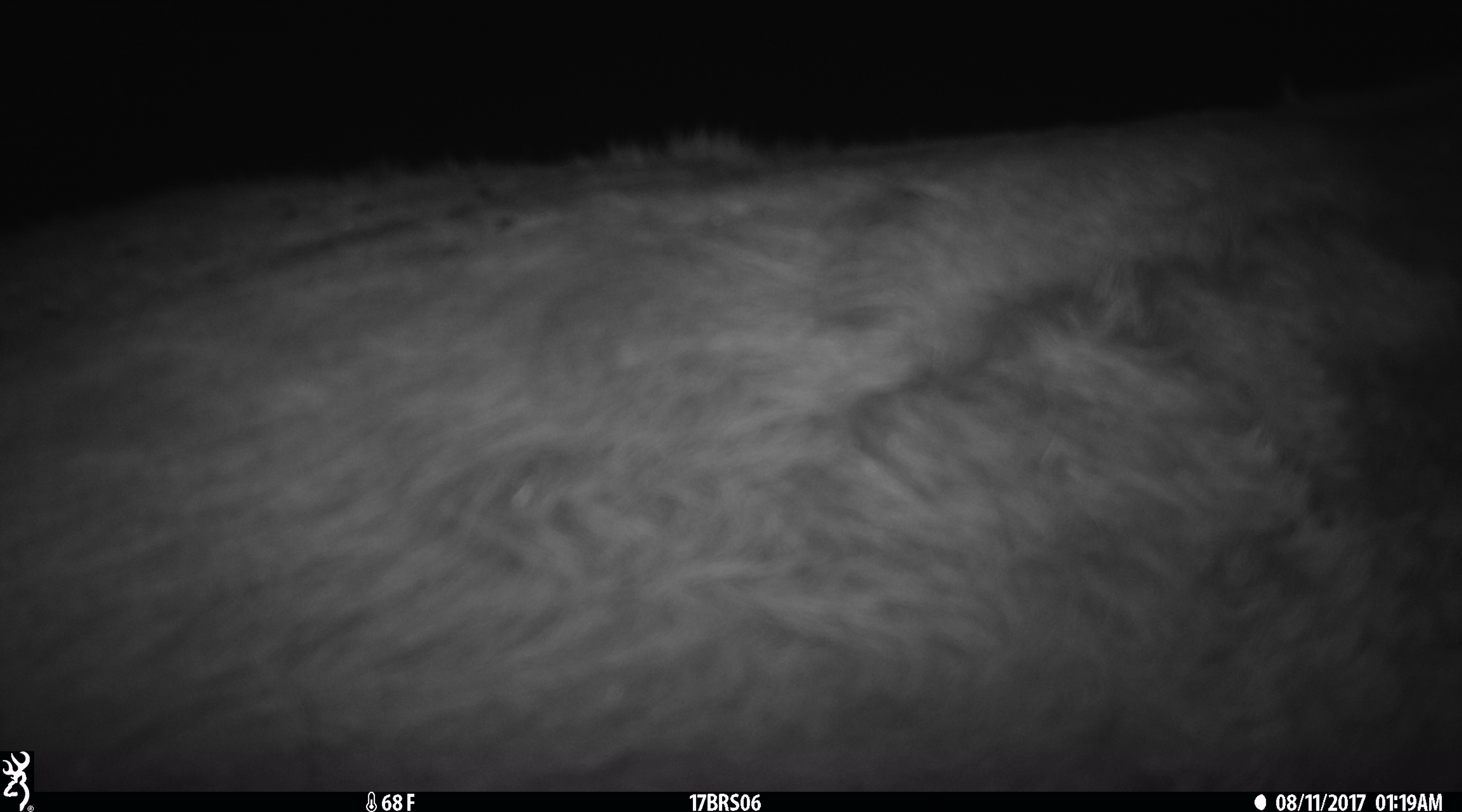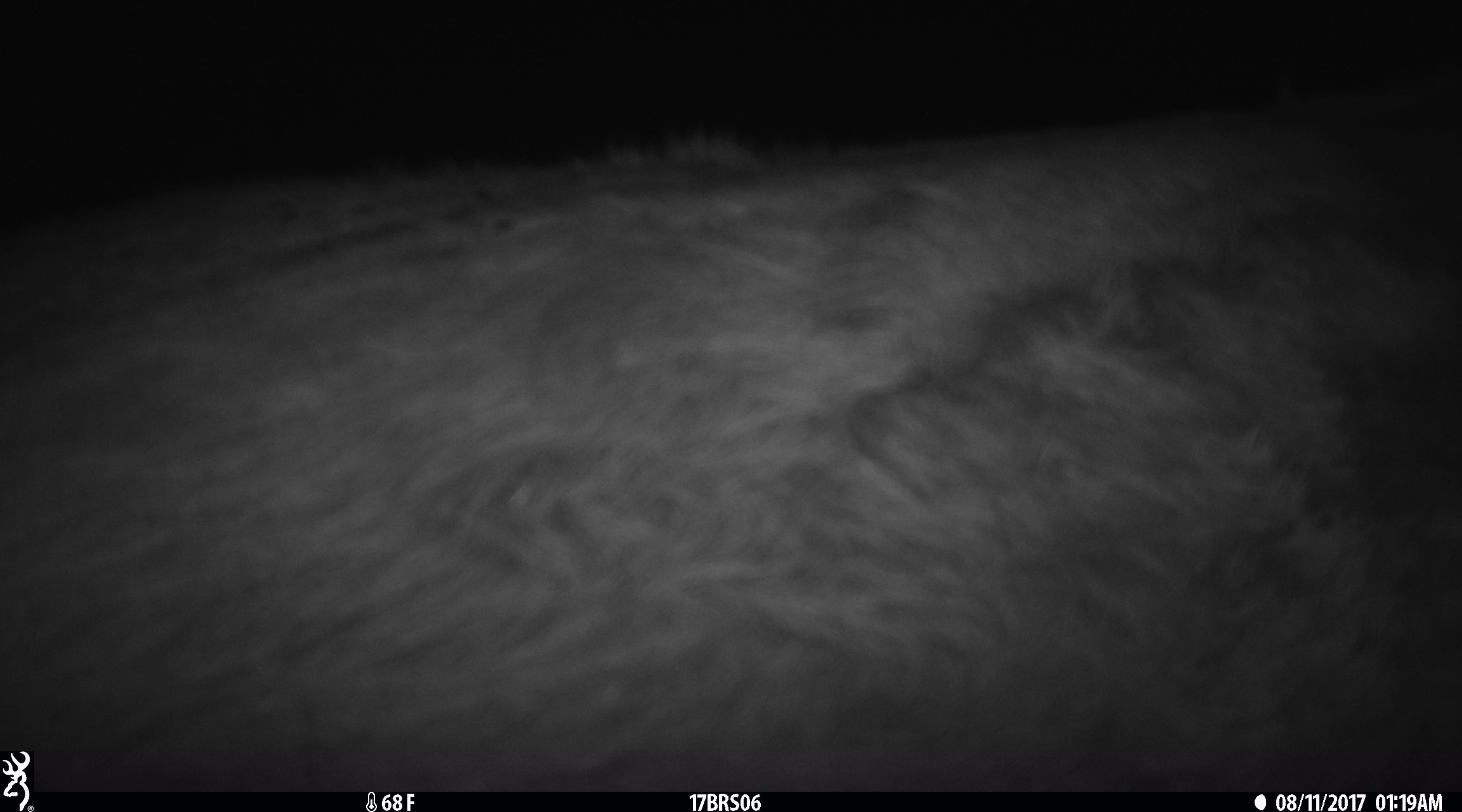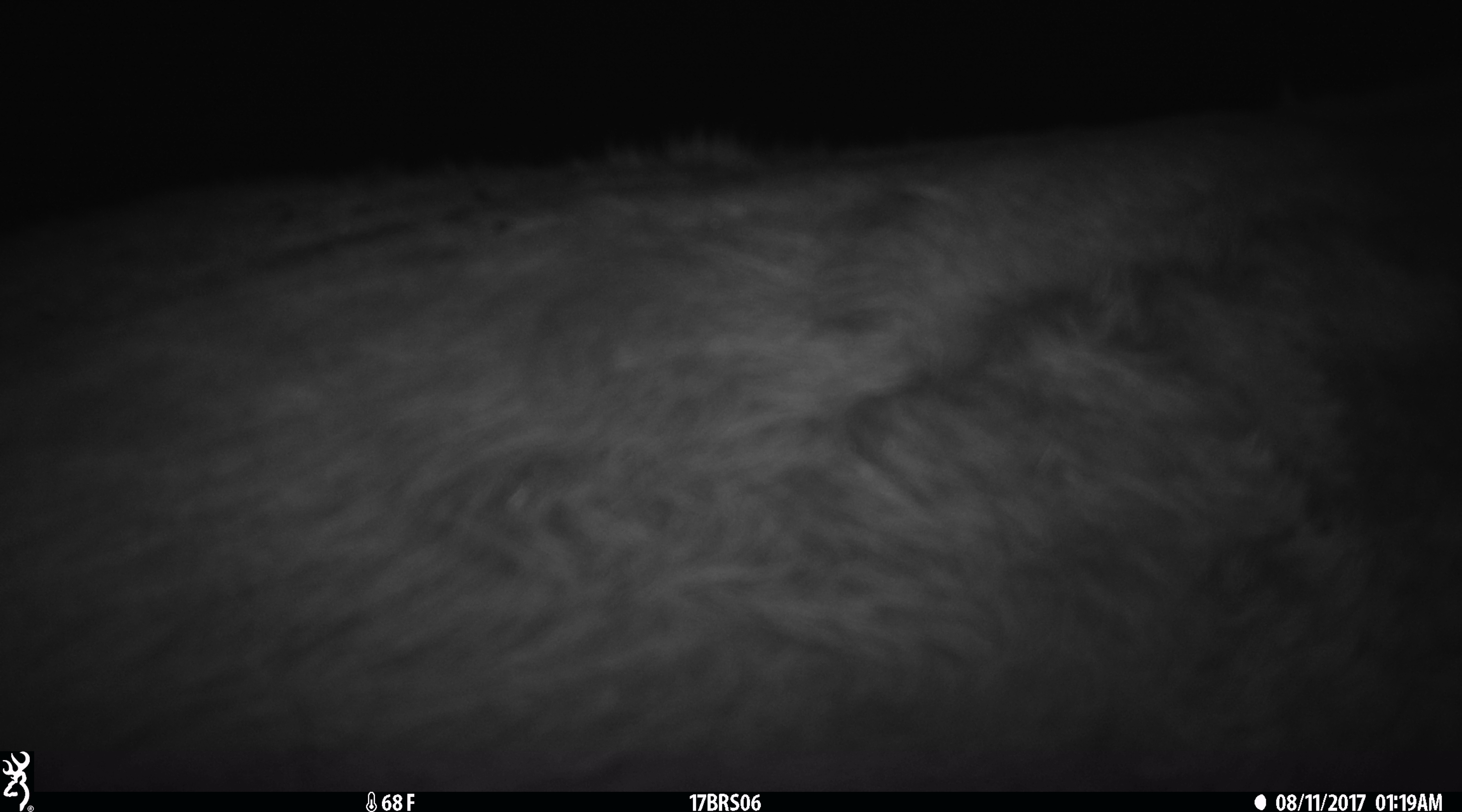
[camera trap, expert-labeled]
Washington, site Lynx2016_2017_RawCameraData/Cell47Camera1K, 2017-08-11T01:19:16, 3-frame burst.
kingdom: Animalia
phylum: Chordata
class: Mammalia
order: Artiodactyla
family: Bovidae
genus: Bos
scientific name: Bos taurus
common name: domestic cattle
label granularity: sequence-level